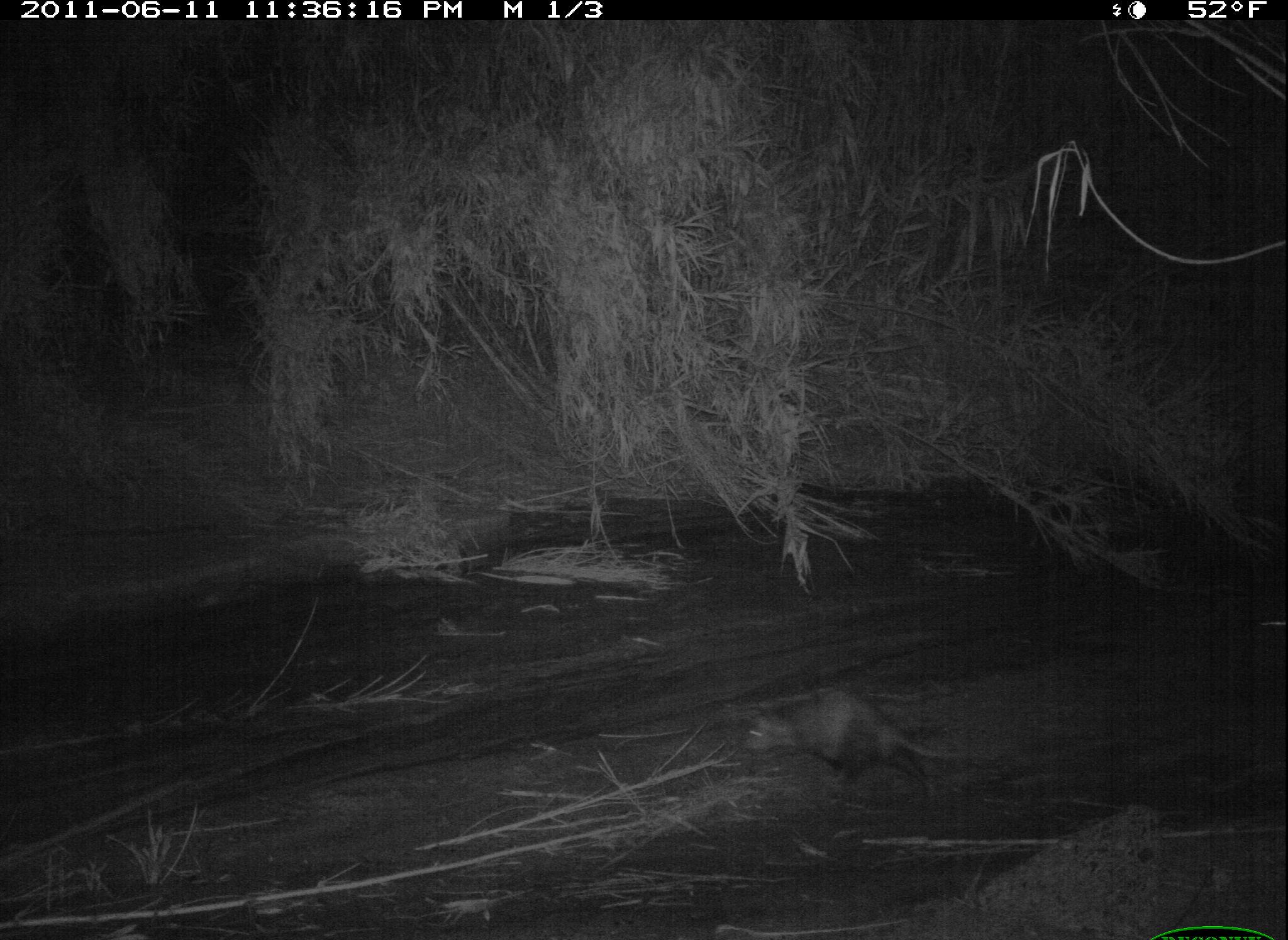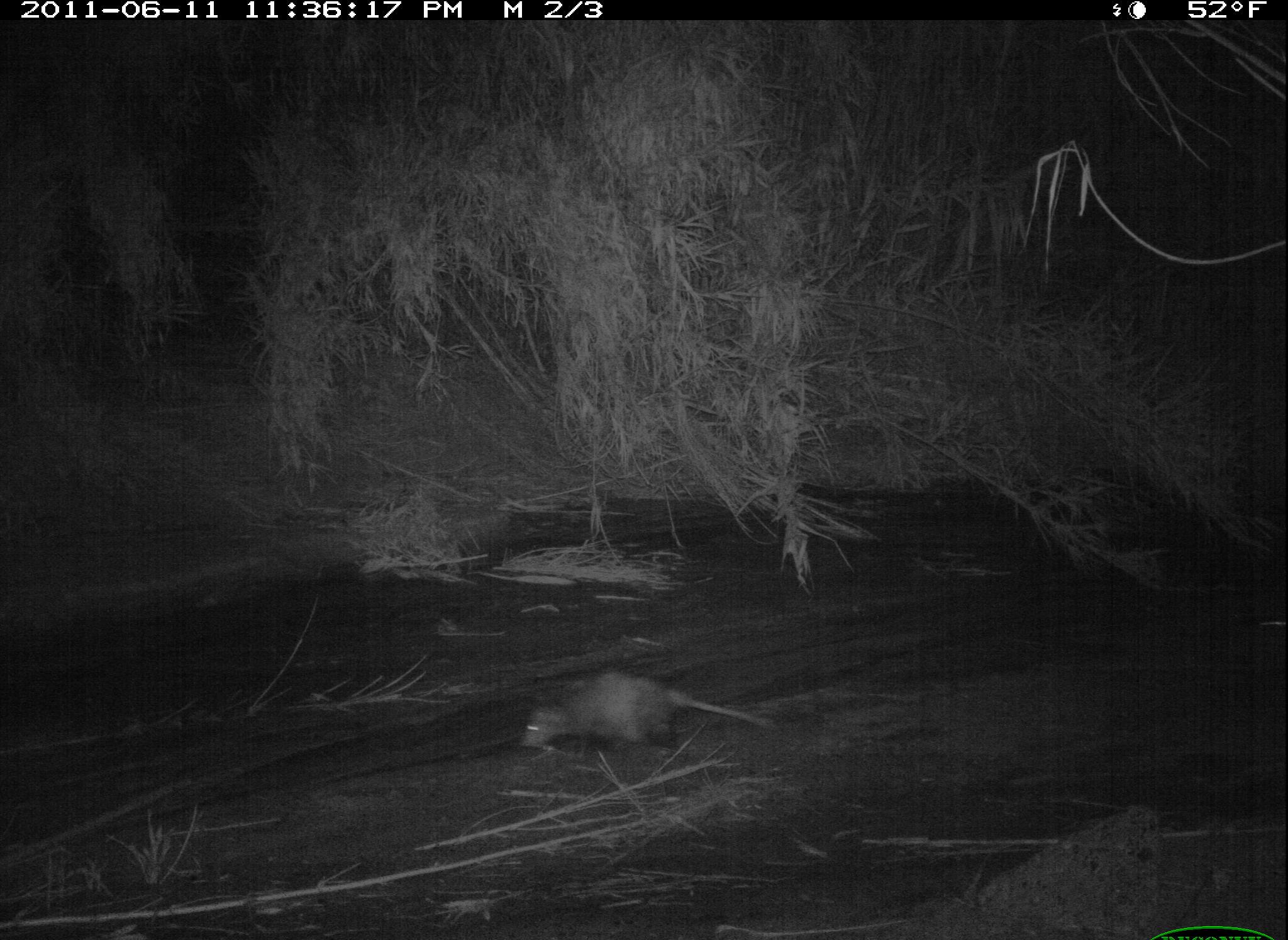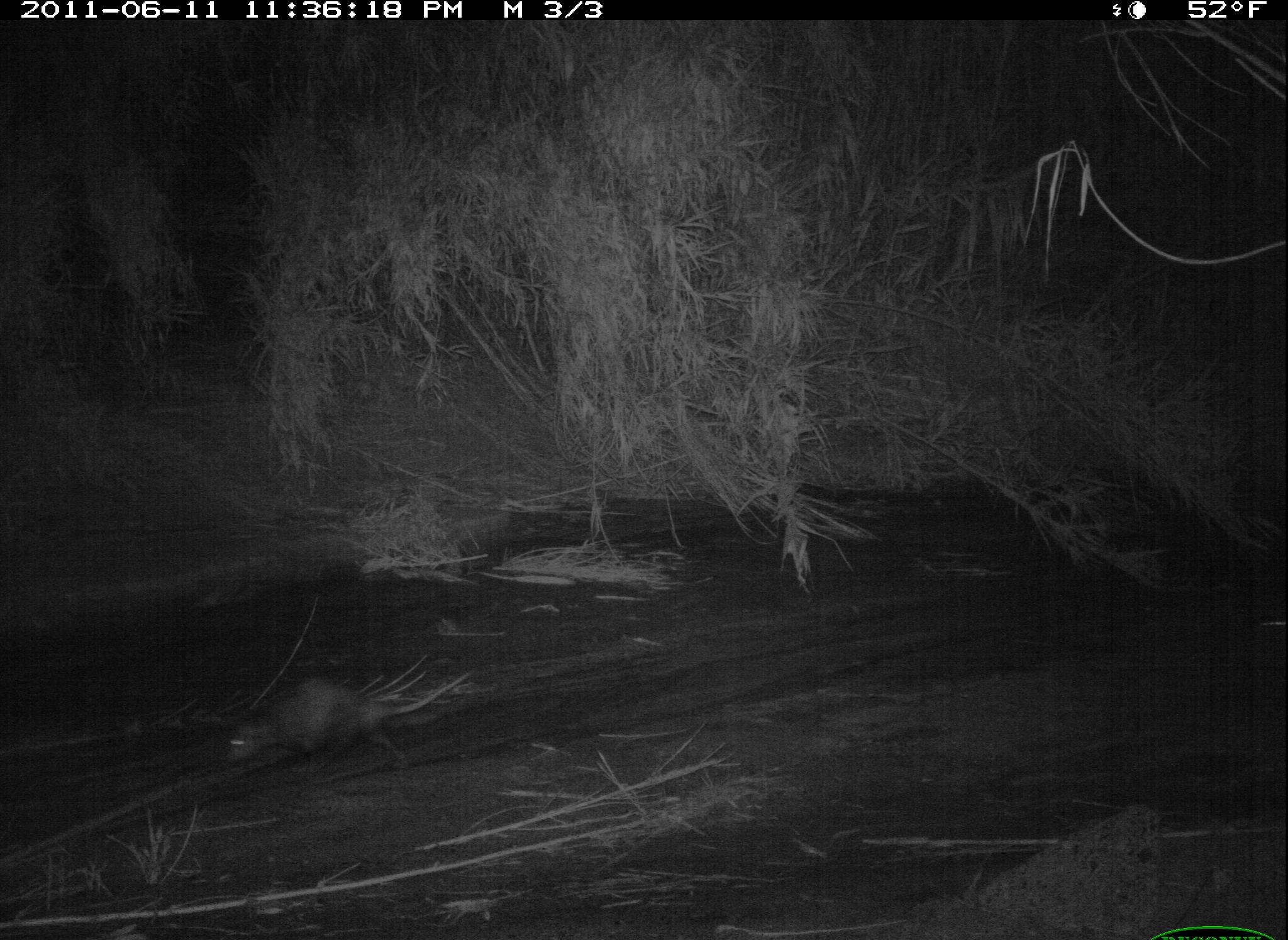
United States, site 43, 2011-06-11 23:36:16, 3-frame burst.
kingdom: Animalia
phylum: Chordata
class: Mammalia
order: Didelphimorphia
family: Didelphidae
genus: Didelphis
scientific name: Didelphis virginiana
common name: virginia opossum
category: opossum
Opossum (virginia opossum) (Didelphis virginiana).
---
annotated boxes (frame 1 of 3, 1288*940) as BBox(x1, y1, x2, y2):
opossum: BBox(716, 667, 998, 826)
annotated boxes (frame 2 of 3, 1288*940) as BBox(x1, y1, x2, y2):
opossum: BBox(494, 656, 781, 773)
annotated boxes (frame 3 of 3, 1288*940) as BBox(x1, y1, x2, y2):
opossum: BBox(203, 650, 453, 795)